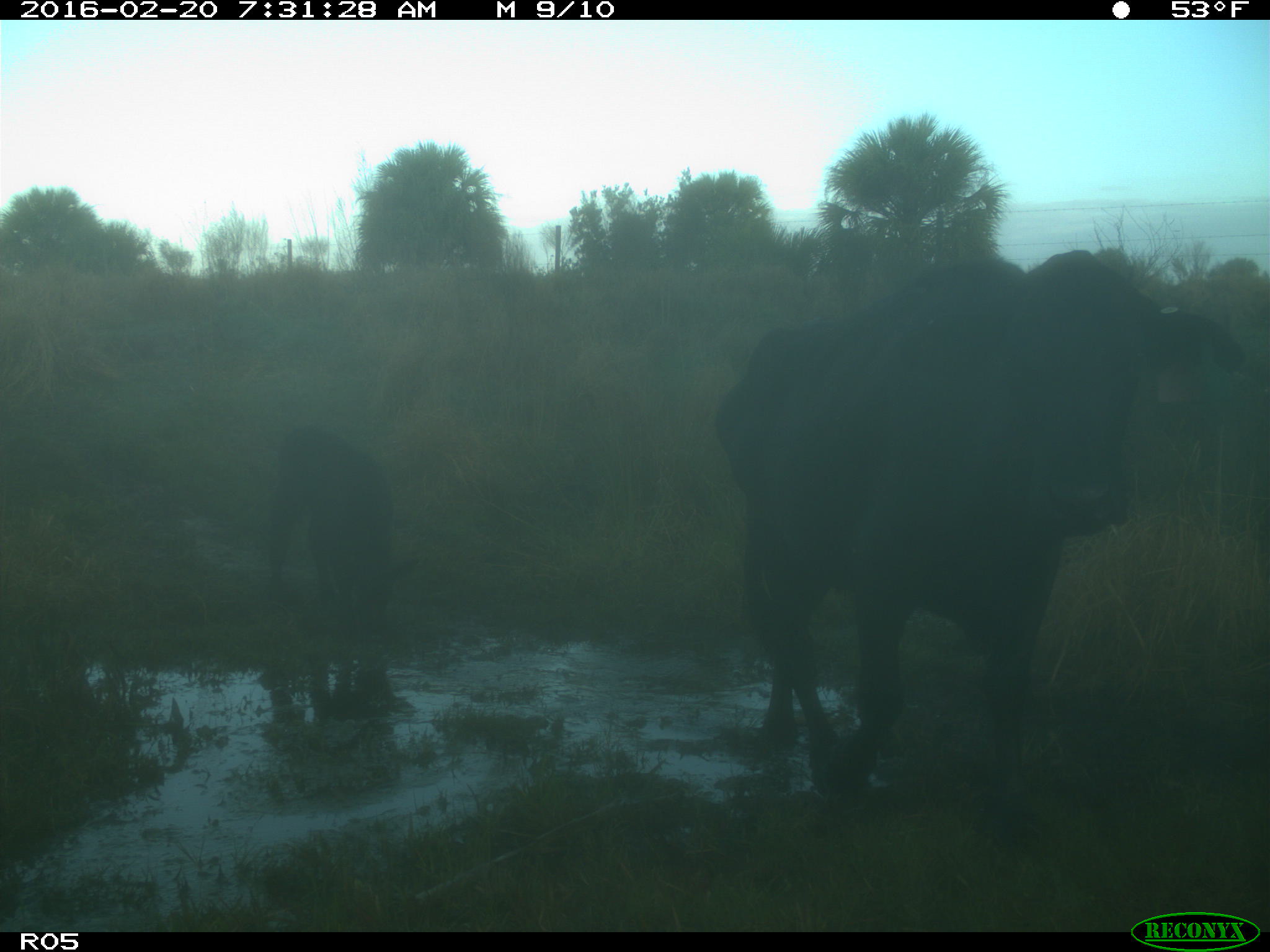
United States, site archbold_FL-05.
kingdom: Animalia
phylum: Chordata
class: Mammalia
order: Artiodactyla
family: Bovidae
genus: Bos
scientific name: Bos taurus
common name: domestic cow